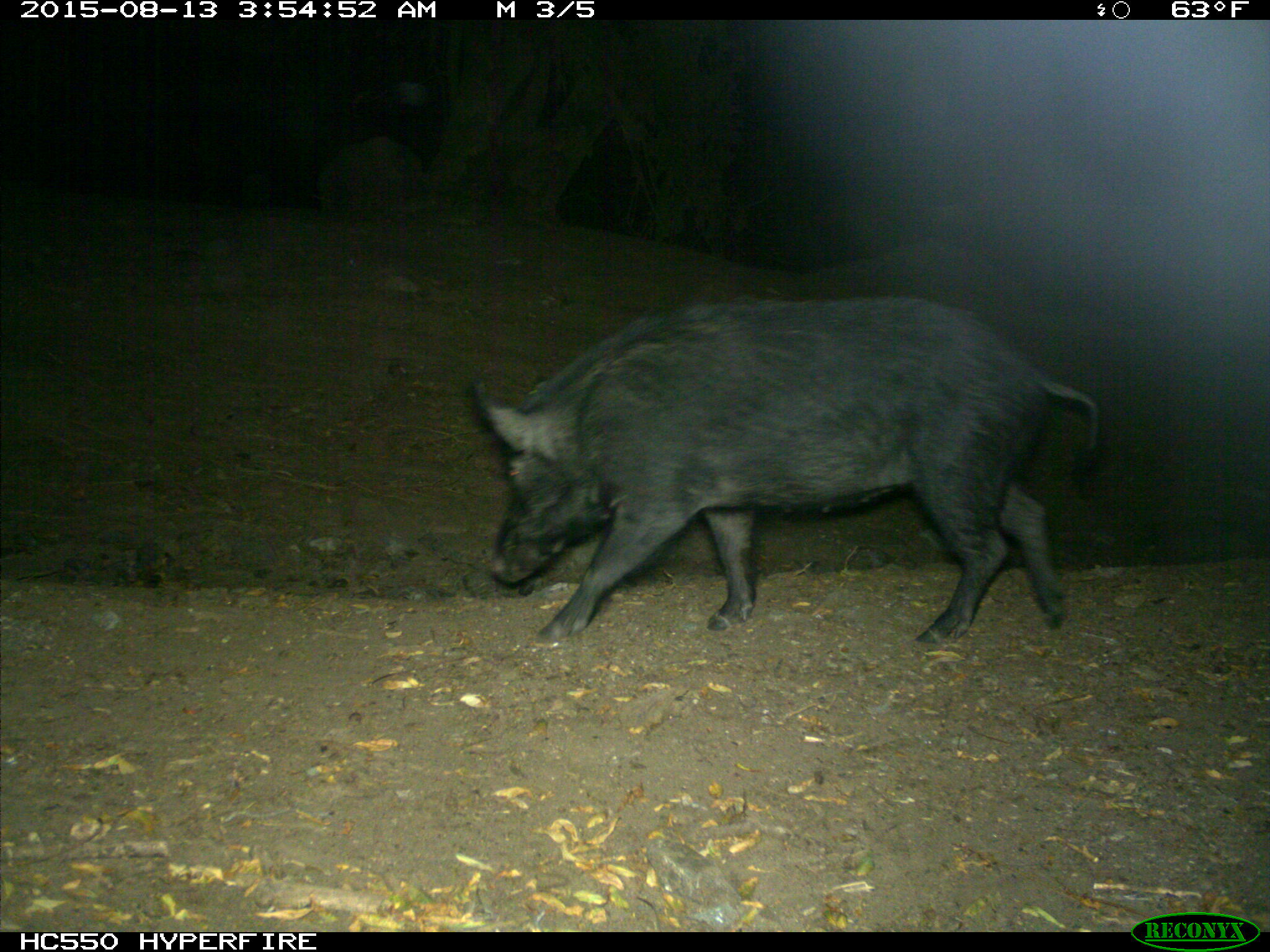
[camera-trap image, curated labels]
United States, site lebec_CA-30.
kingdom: Animalia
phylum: Chordata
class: Mammalia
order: Artiodactyla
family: Suidae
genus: Sus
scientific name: Sus scrofa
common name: wild boar